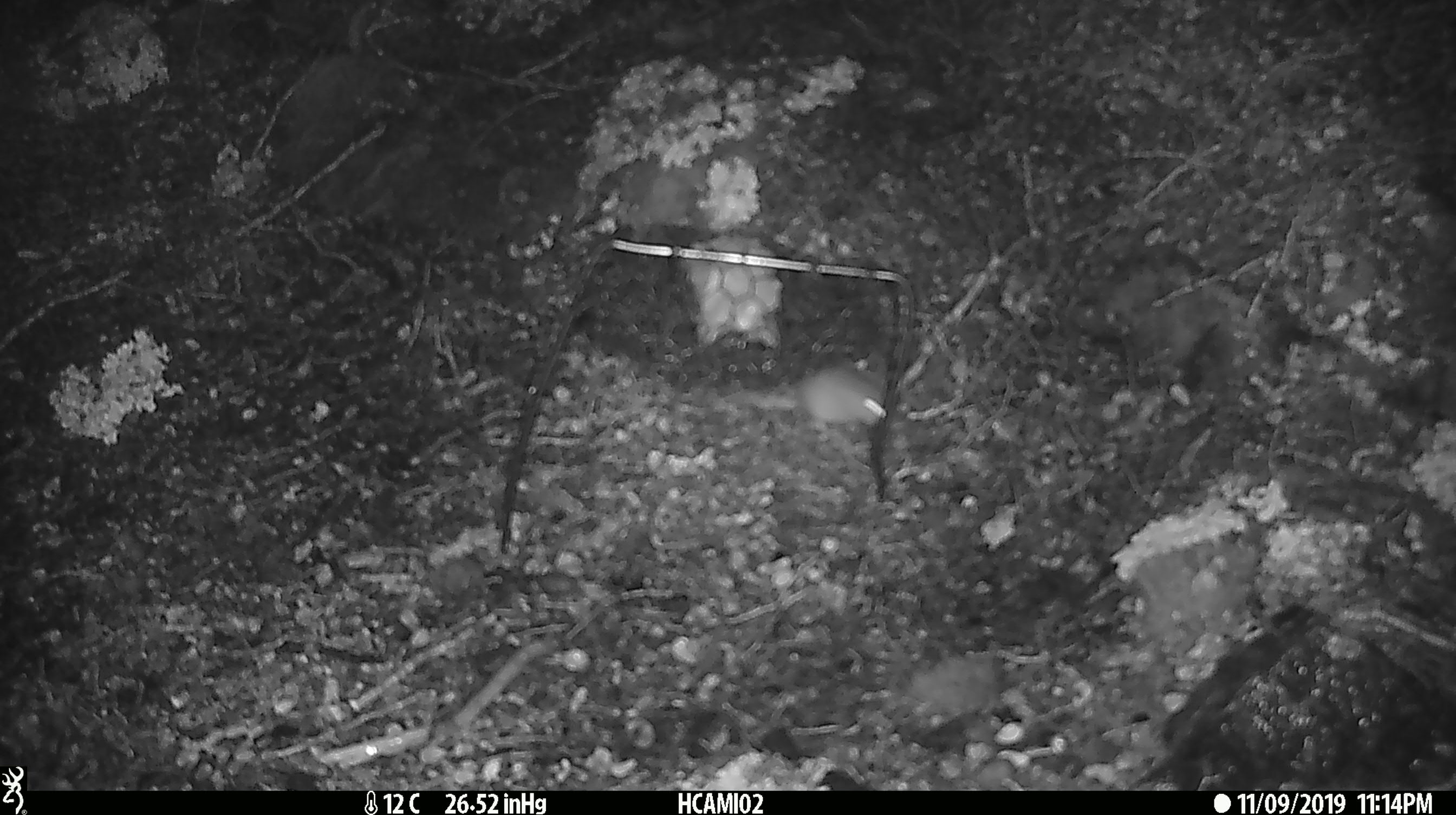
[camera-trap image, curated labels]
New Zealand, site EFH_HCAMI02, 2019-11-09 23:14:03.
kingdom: Animalia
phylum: Chordata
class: Mammalia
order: Rodentia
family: Muridae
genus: Mus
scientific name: Mus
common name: mouse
Mouse (Mus).